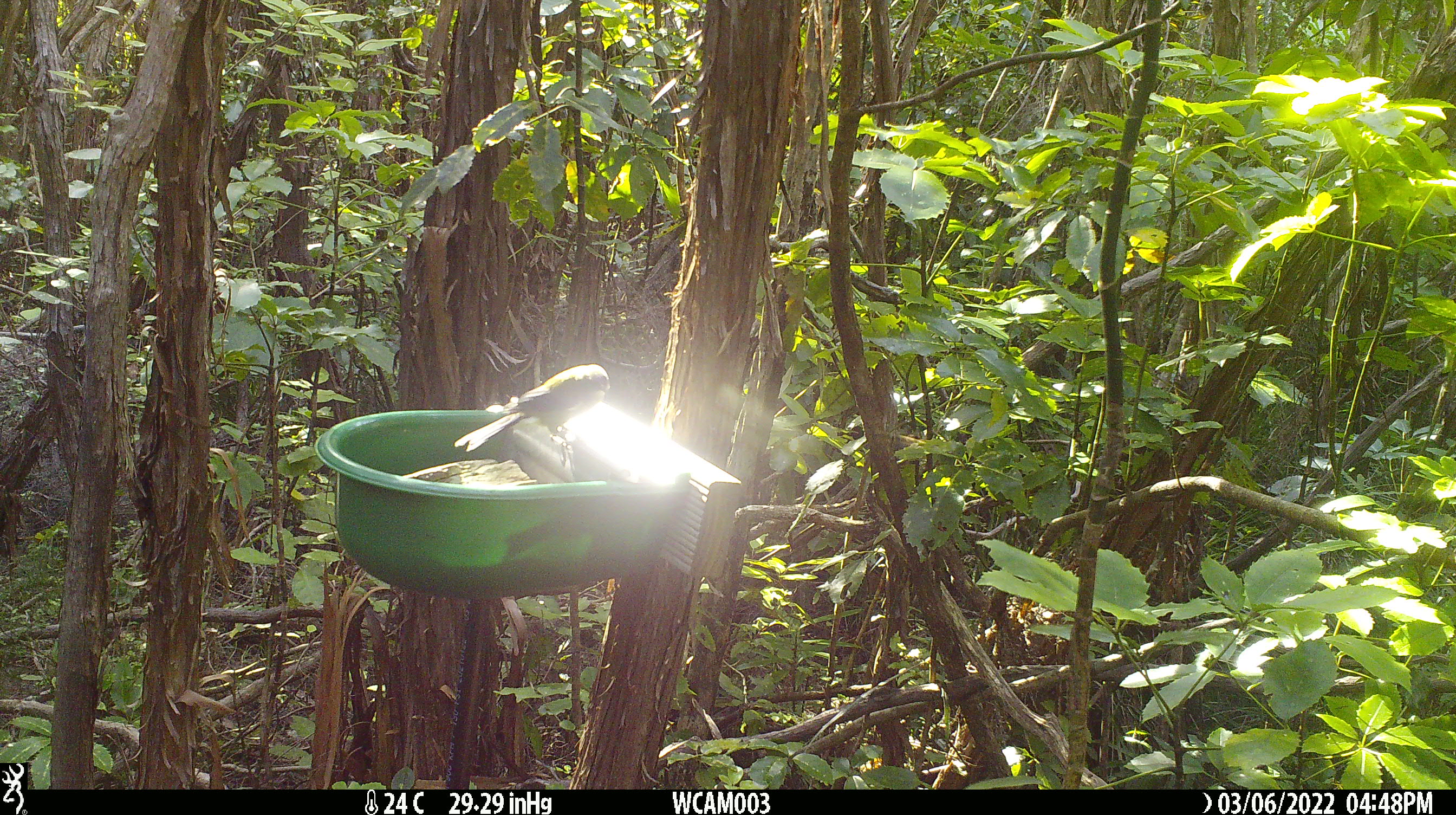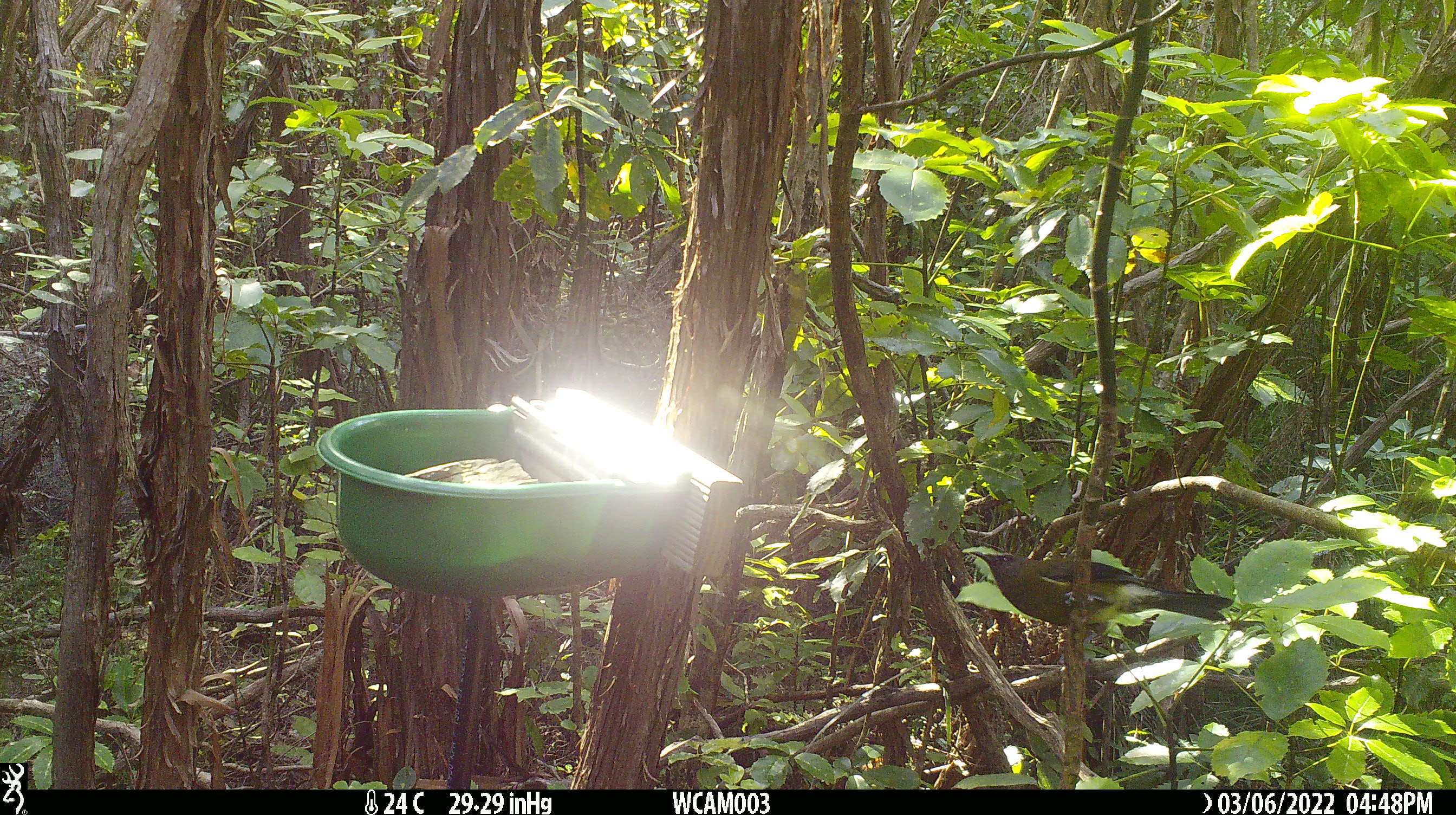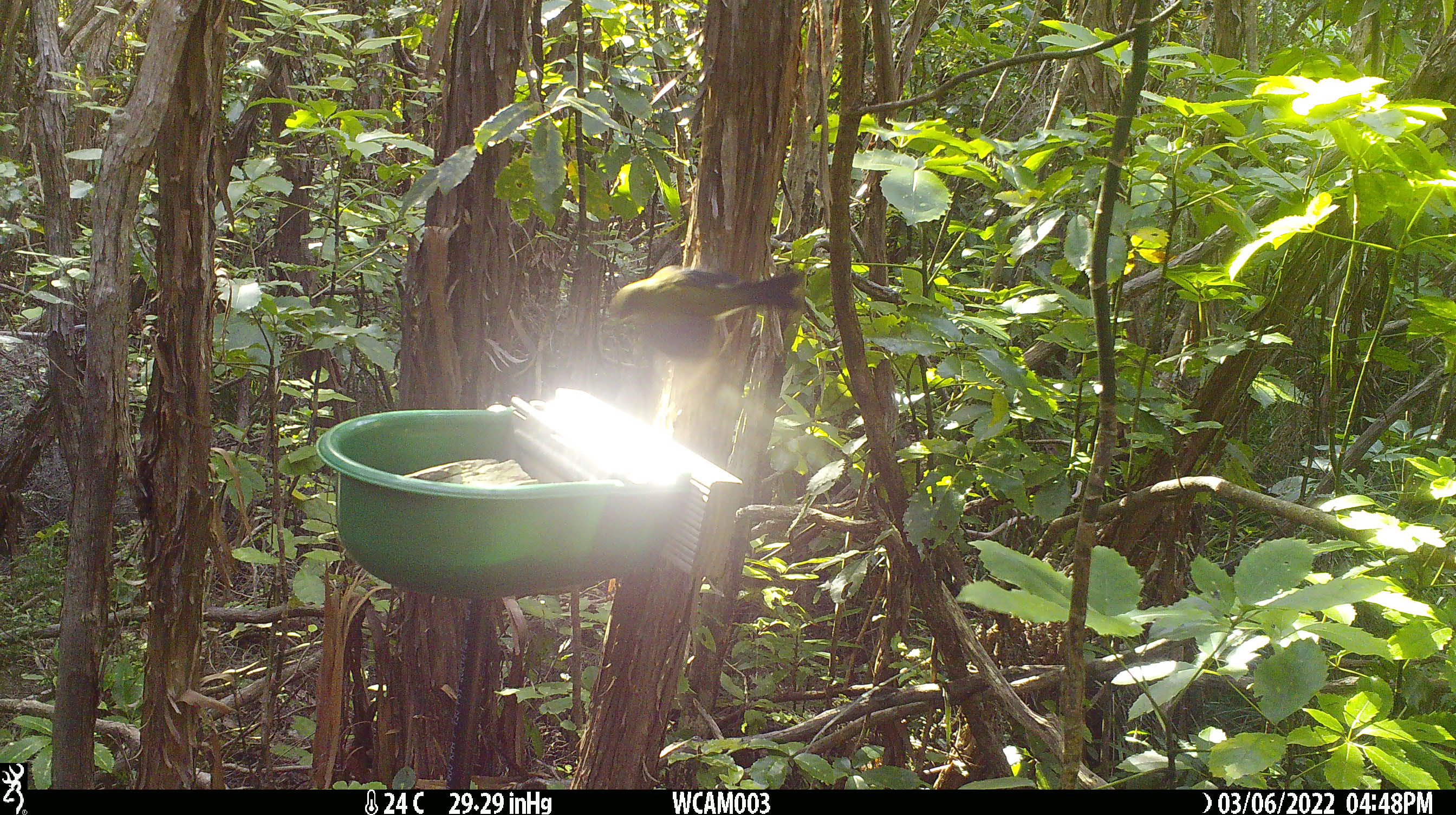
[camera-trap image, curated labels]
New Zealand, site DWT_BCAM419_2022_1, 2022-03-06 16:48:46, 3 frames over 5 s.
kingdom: Animalia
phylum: Chordata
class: Aves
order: Passeriformes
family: Meliphagidae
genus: Anthornis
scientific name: Anthornis melanura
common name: new zealand bellbird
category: bellbird